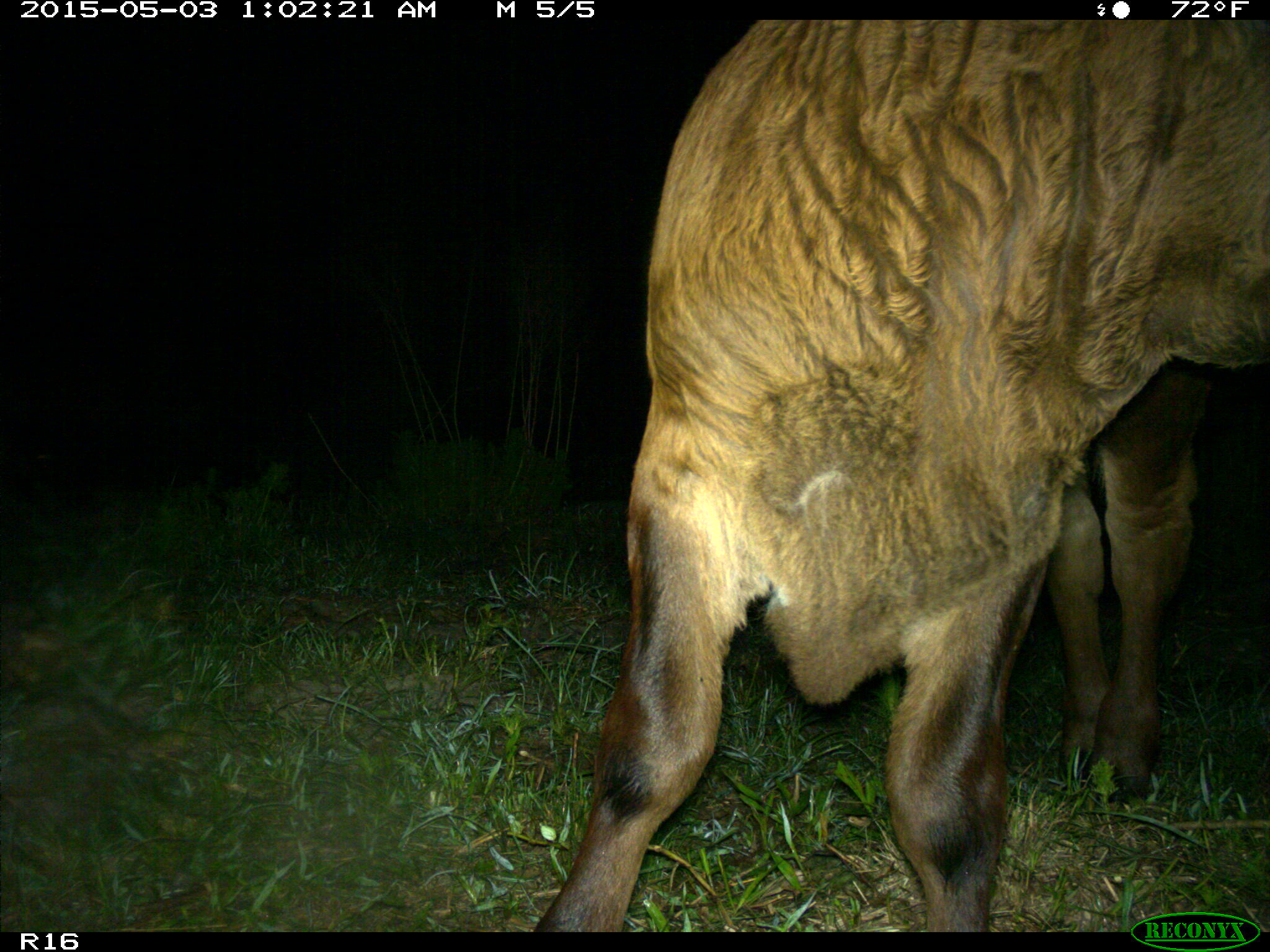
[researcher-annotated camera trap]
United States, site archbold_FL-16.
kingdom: Animalia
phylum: Chordata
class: Mammalia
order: Artiodactyla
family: Bovidae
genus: Bos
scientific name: Bos taurus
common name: domestic cow